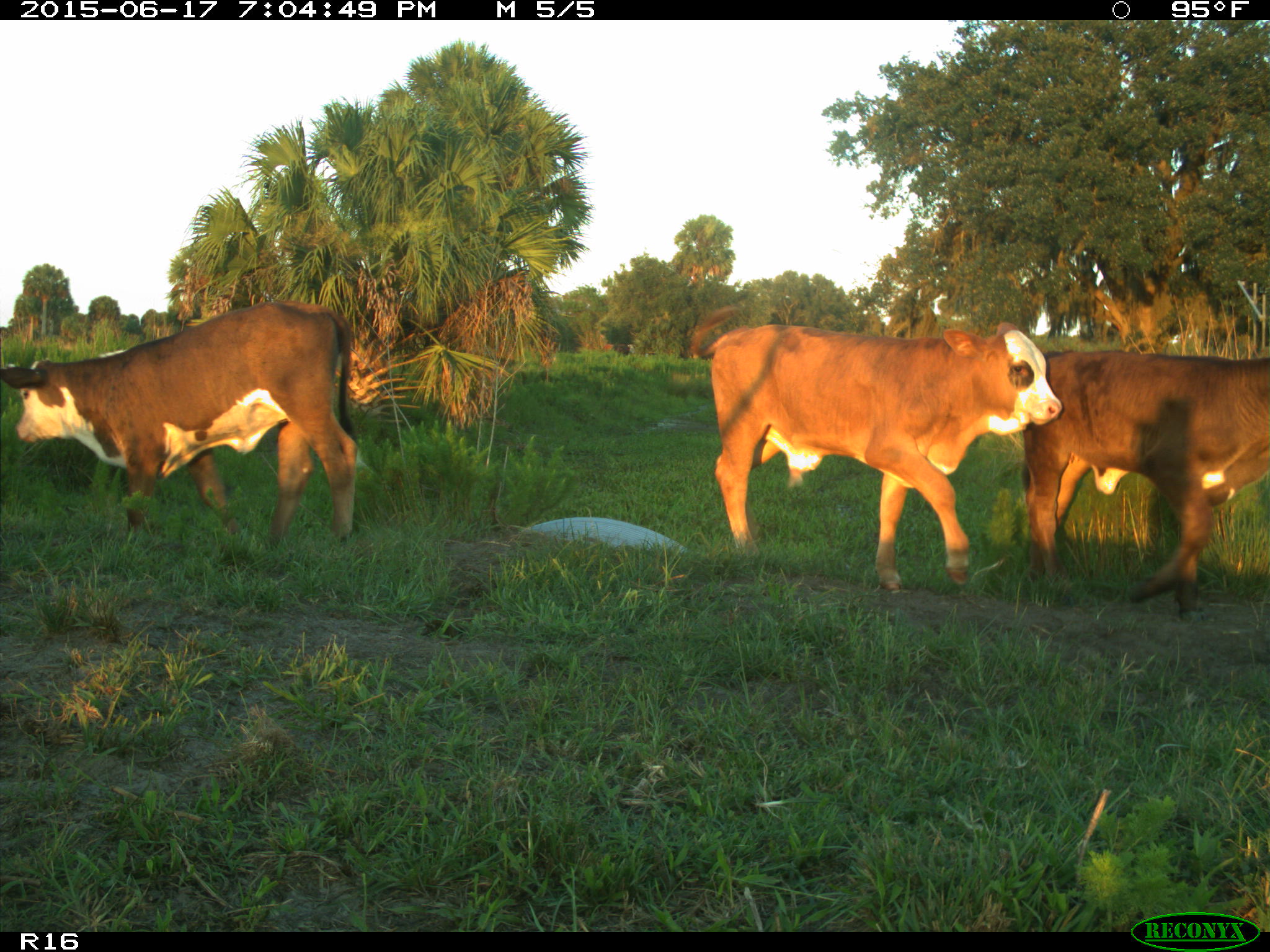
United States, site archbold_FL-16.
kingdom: Animalia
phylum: Chordata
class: Mammalia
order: Artiodactyla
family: Bovidae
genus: Bos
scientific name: Bos taurus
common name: domestic cow